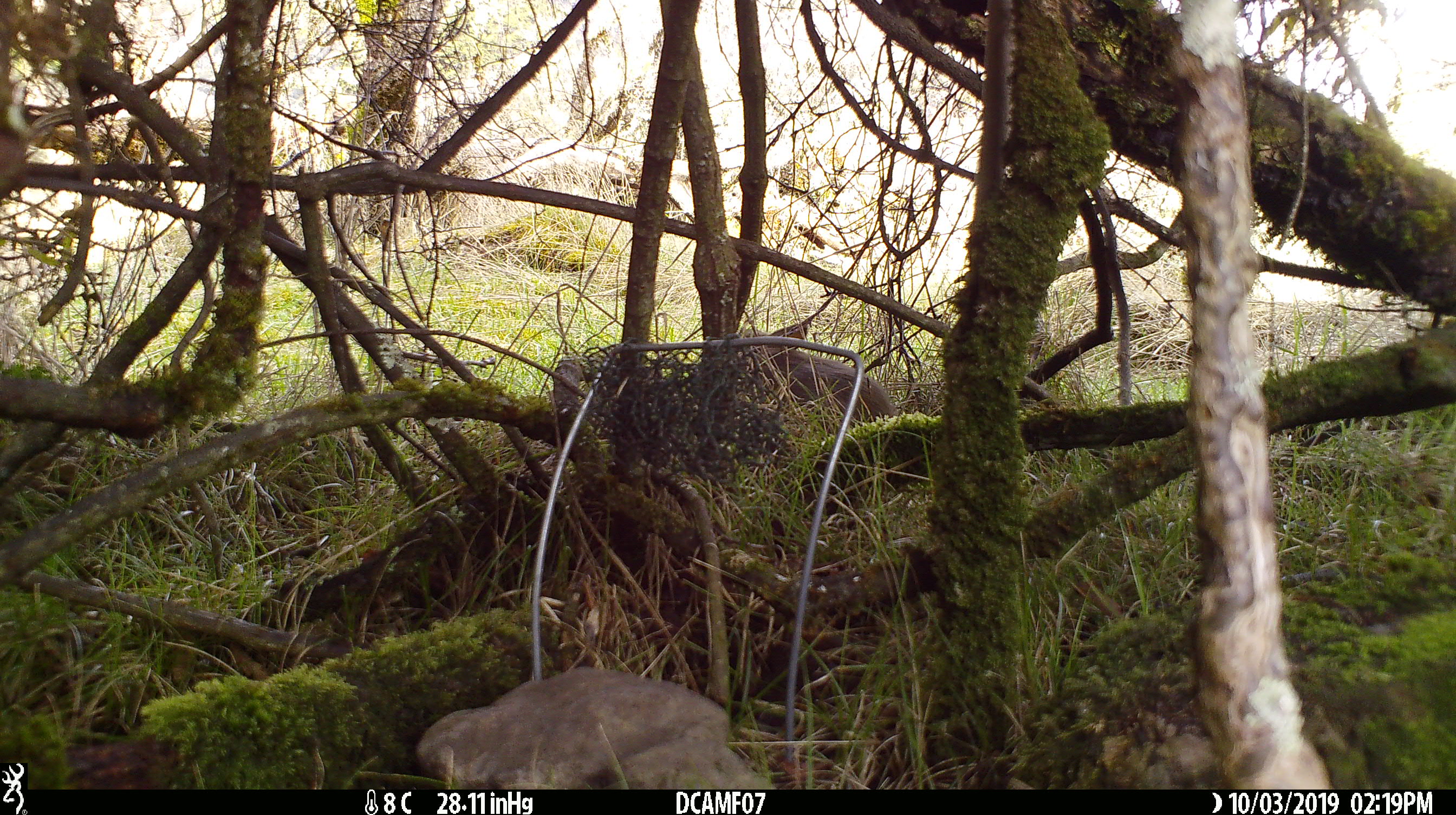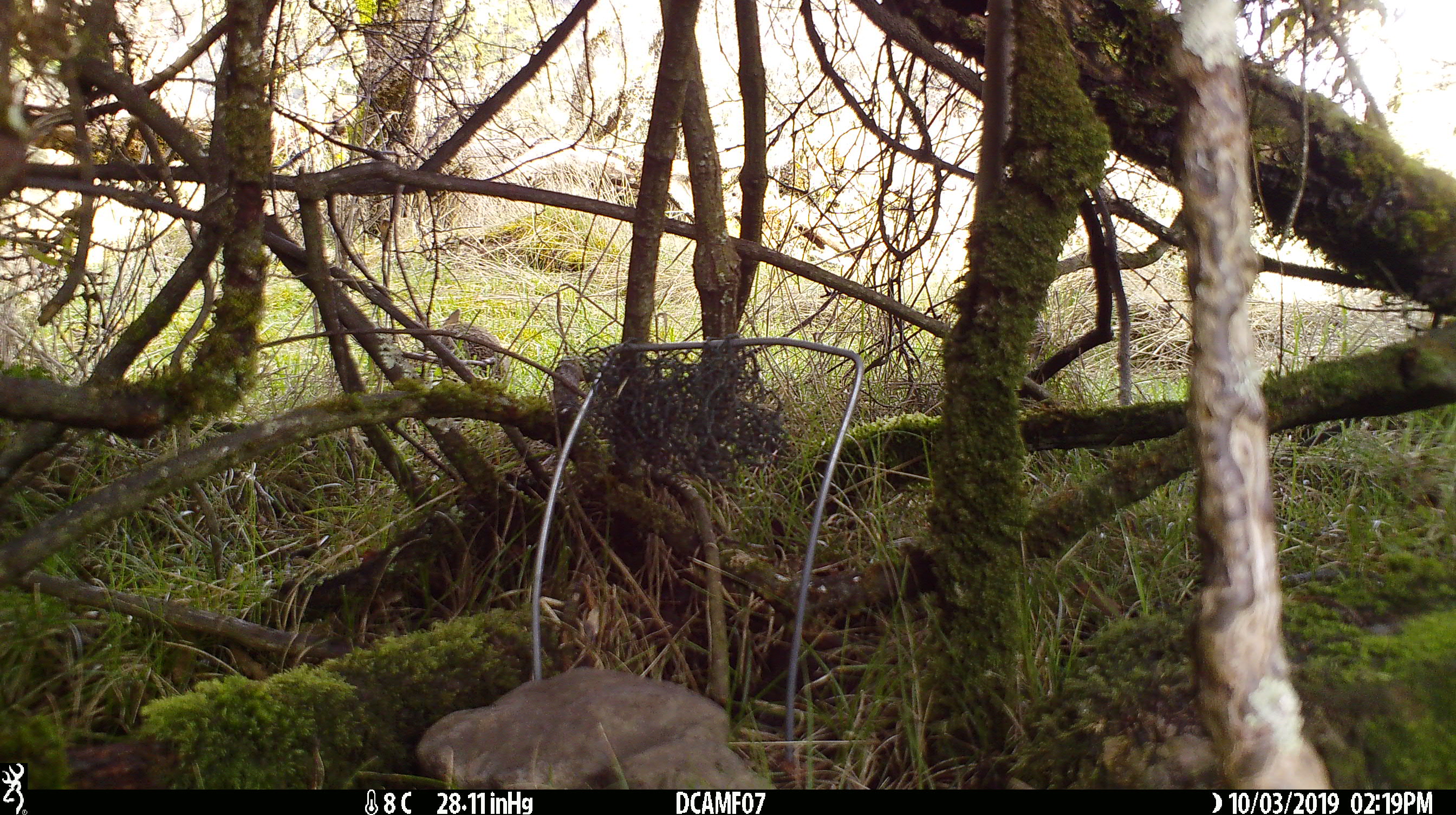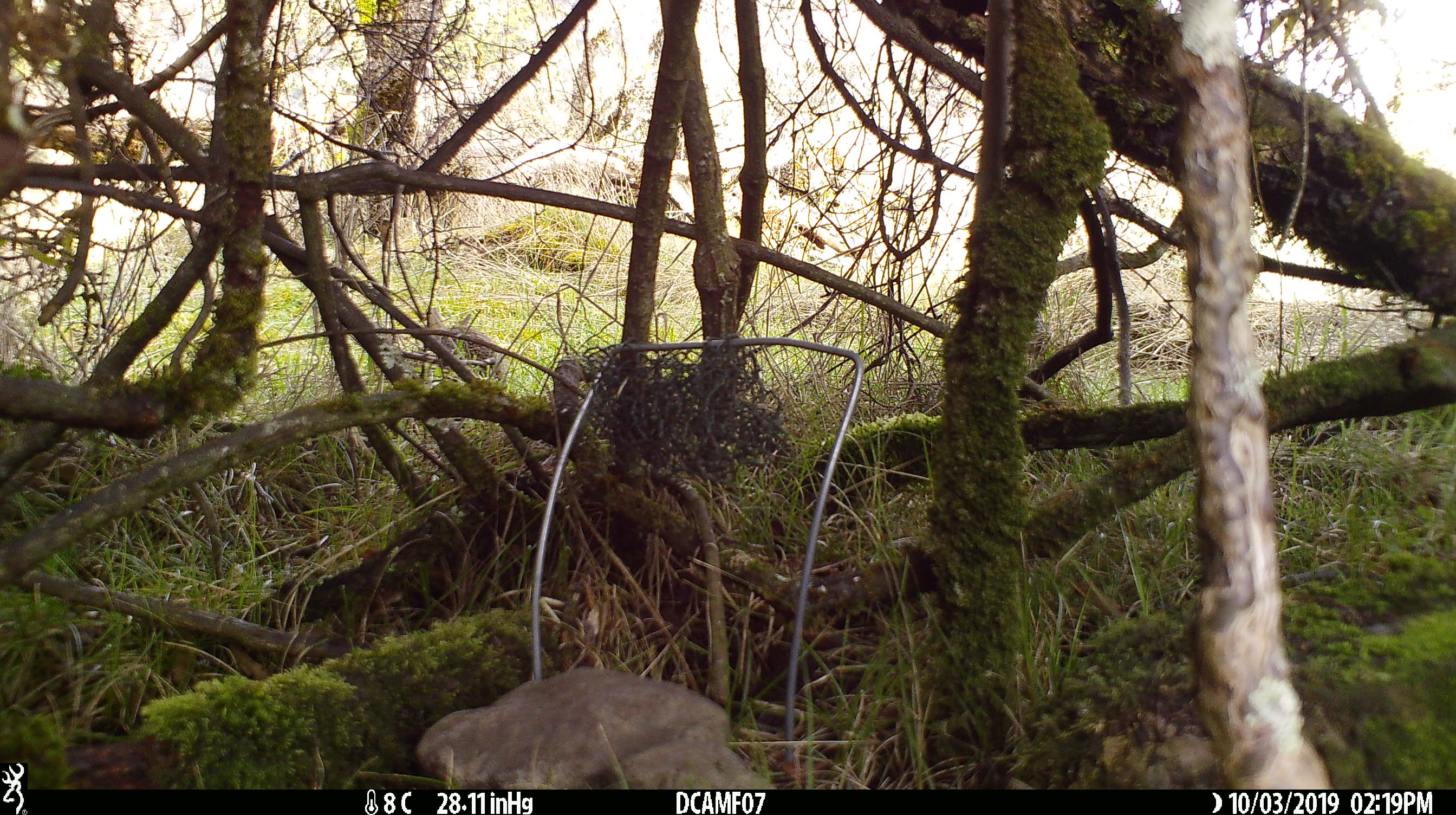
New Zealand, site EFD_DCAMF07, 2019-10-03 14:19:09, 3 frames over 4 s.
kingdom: Animalia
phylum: Chordata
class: Mammalia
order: Lagomorpha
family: Leporidae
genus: Oryctolagus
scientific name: Oryctolagus cuniculus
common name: european rabbit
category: rabbit